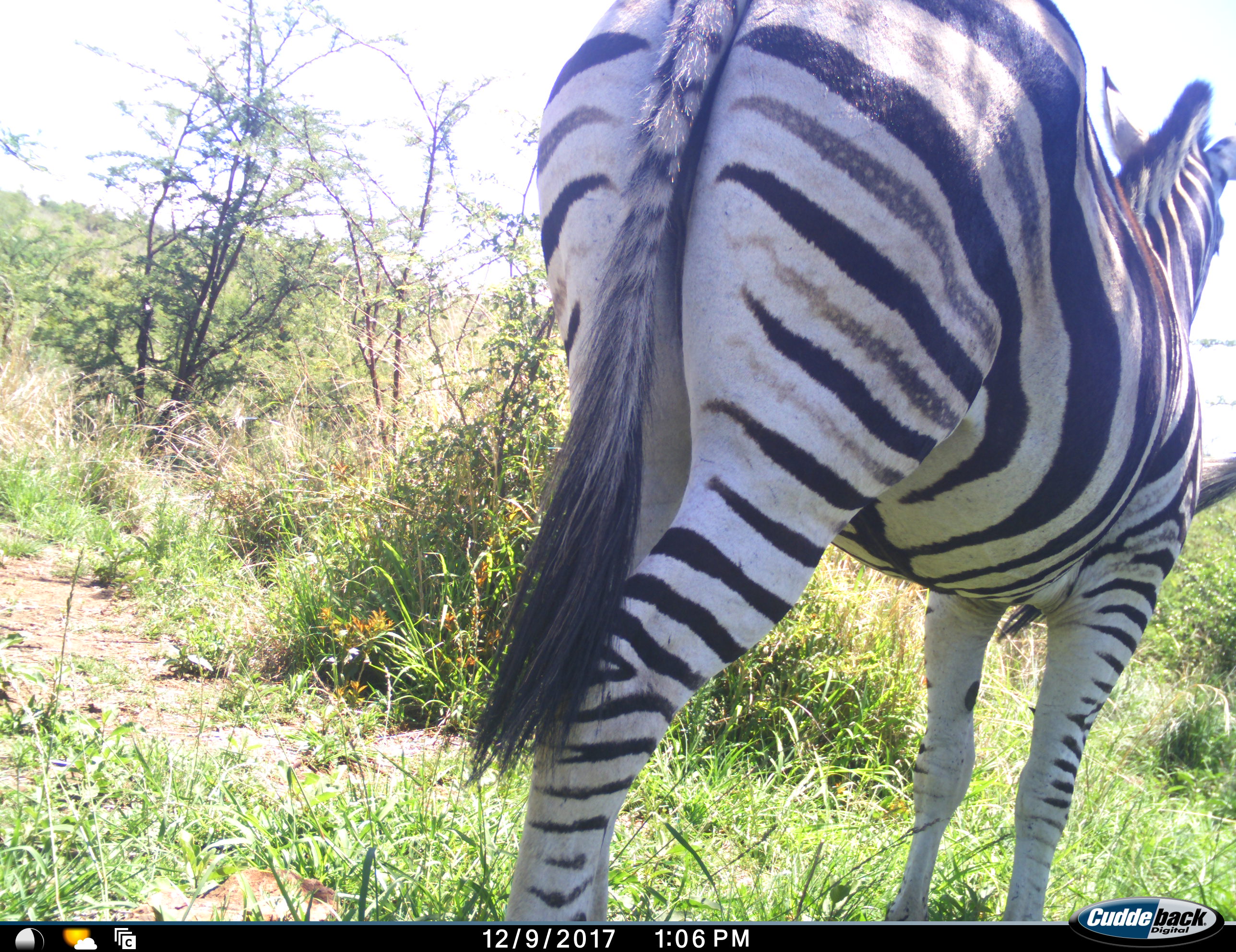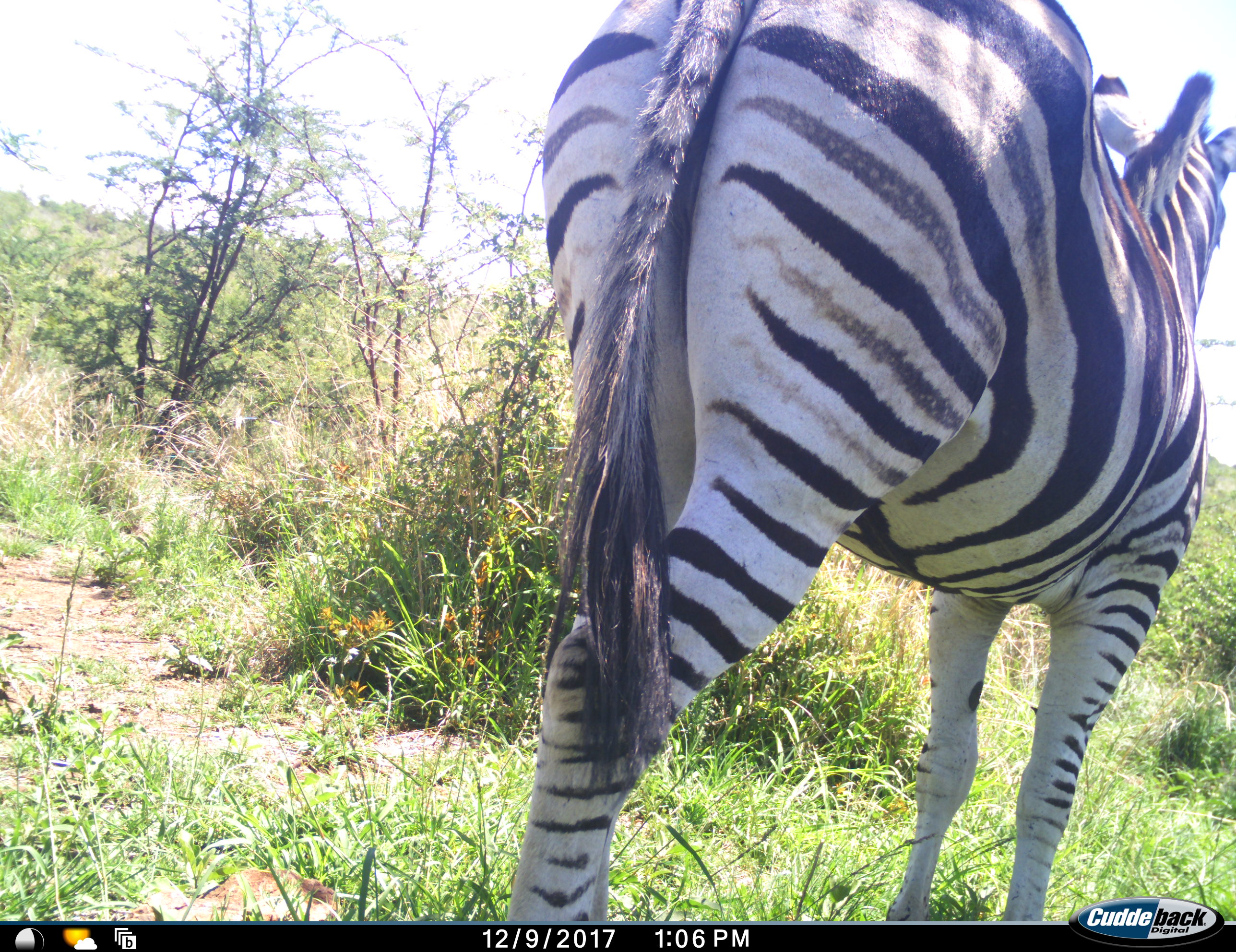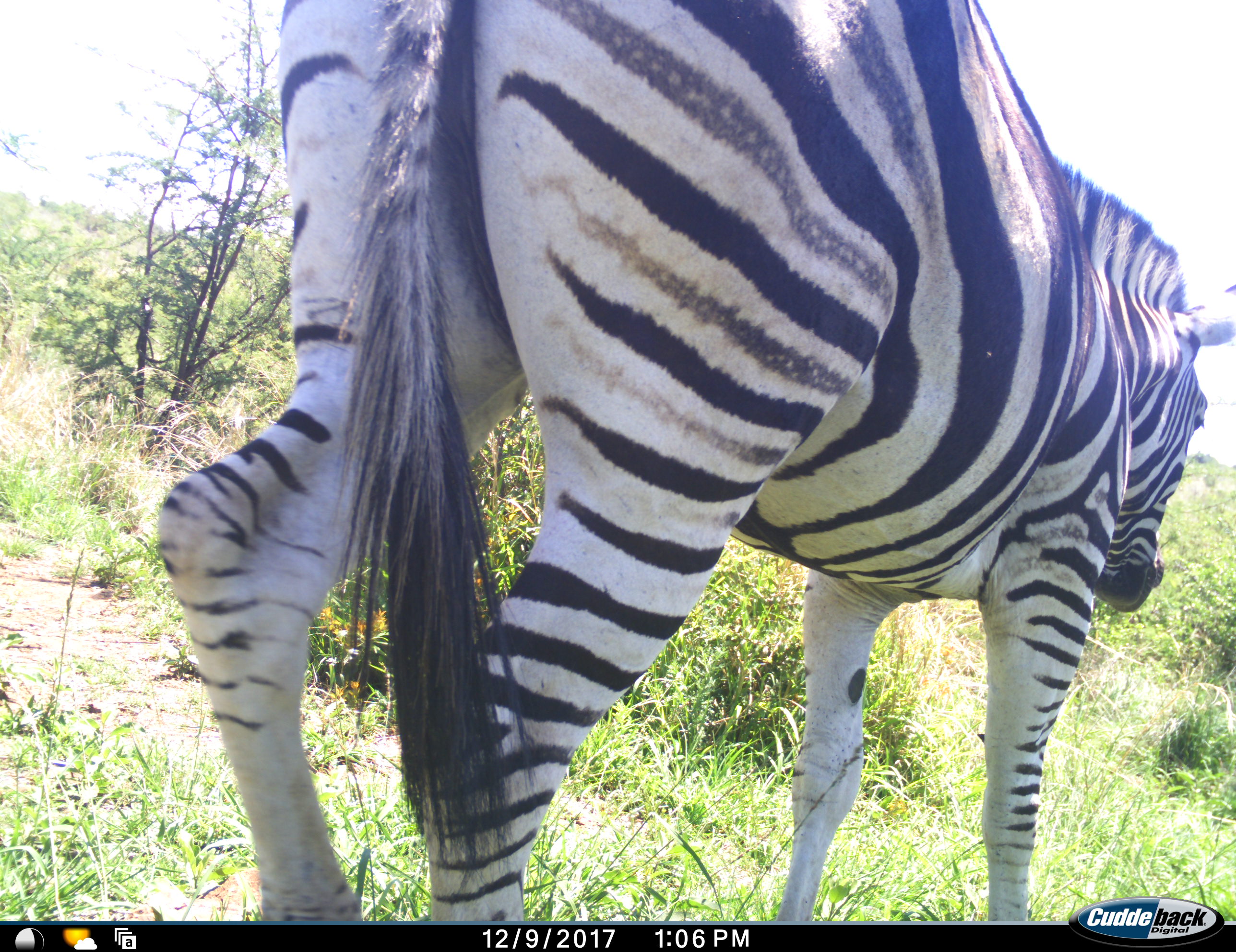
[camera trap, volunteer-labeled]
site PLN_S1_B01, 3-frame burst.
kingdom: Animalia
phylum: Chordata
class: Mammalia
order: Perissodactyla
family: Equidae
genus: Equus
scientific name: Equus quagga burchellii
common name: burchell's zebra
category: zebraburchells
Zebraburchells (burchell's zebra) (Equus quagga burchellii), count 1. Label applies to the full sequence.